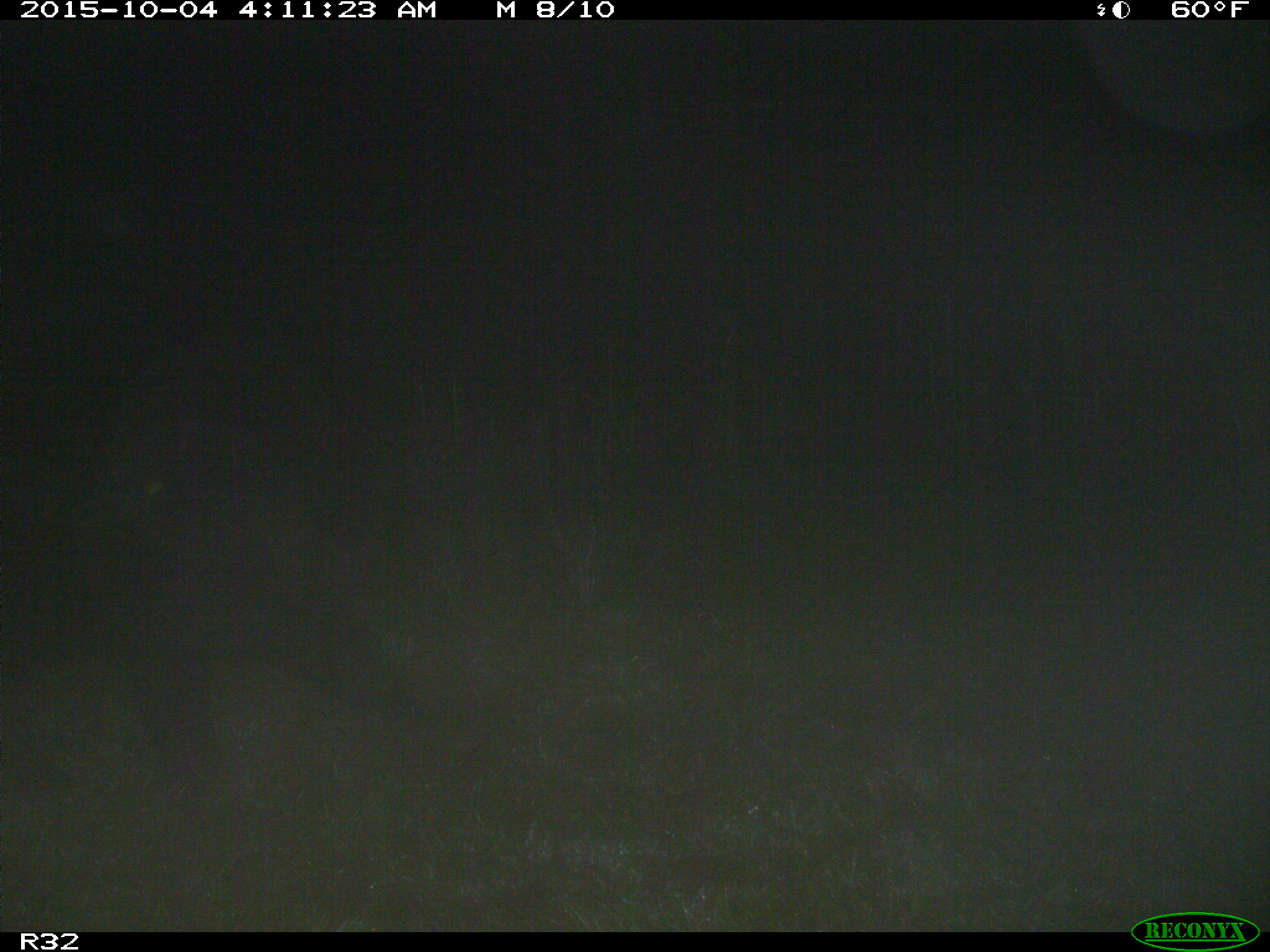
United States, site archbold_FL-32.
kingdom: Animalia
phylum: Chordata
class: Mammalia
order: Artiodactyla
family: Suidae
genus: Sus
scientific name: Sus scrofa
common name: wild boar